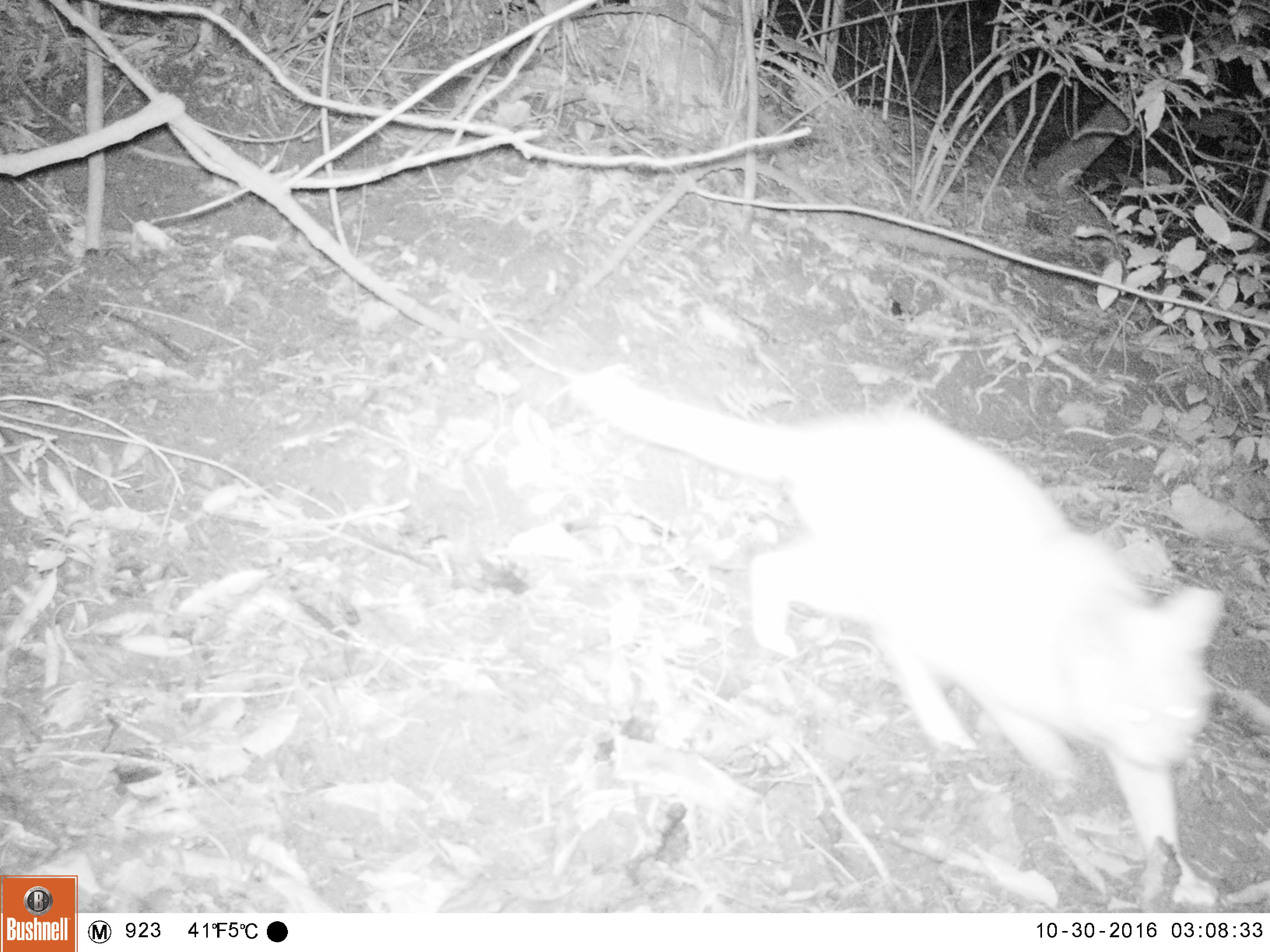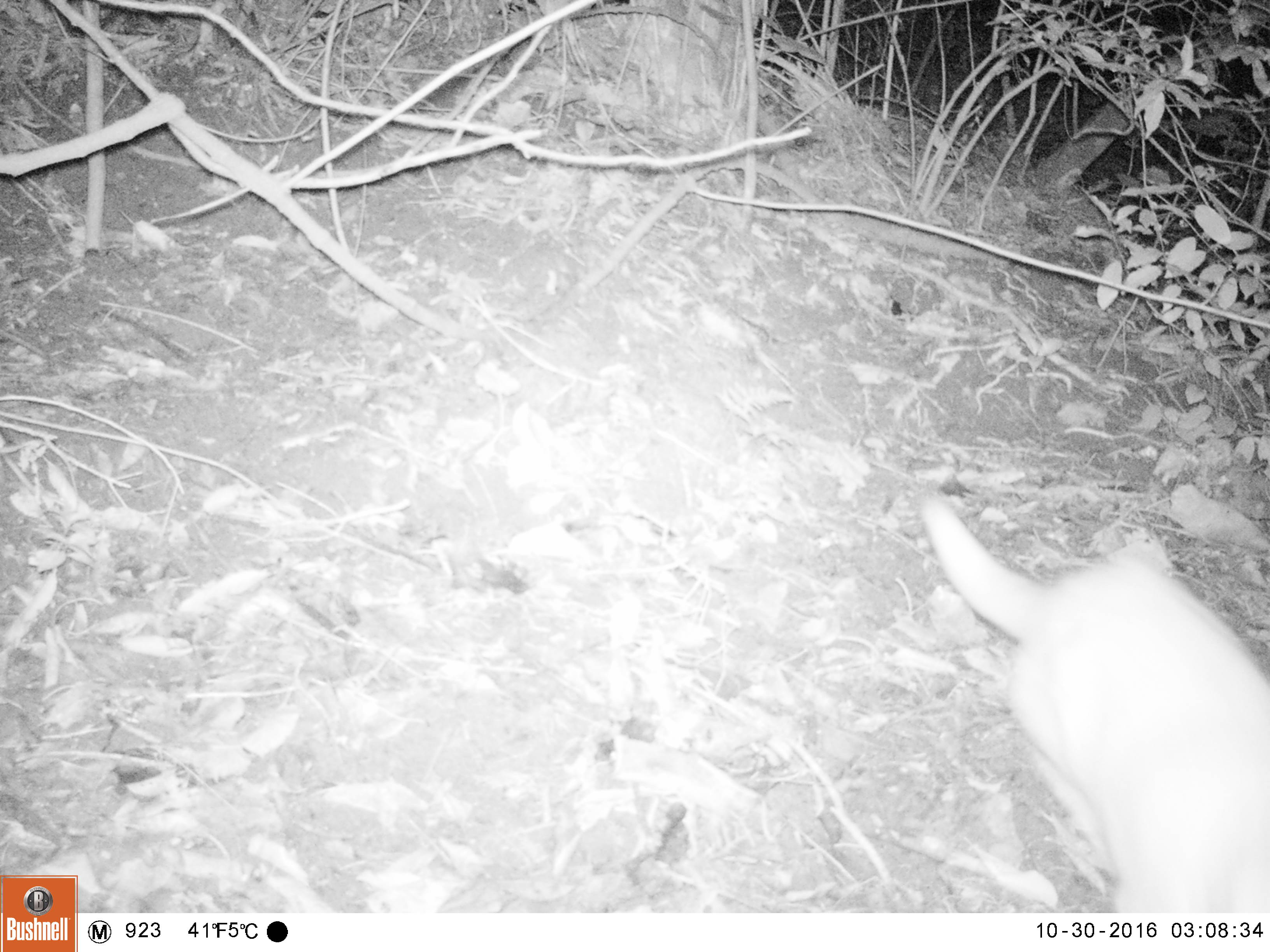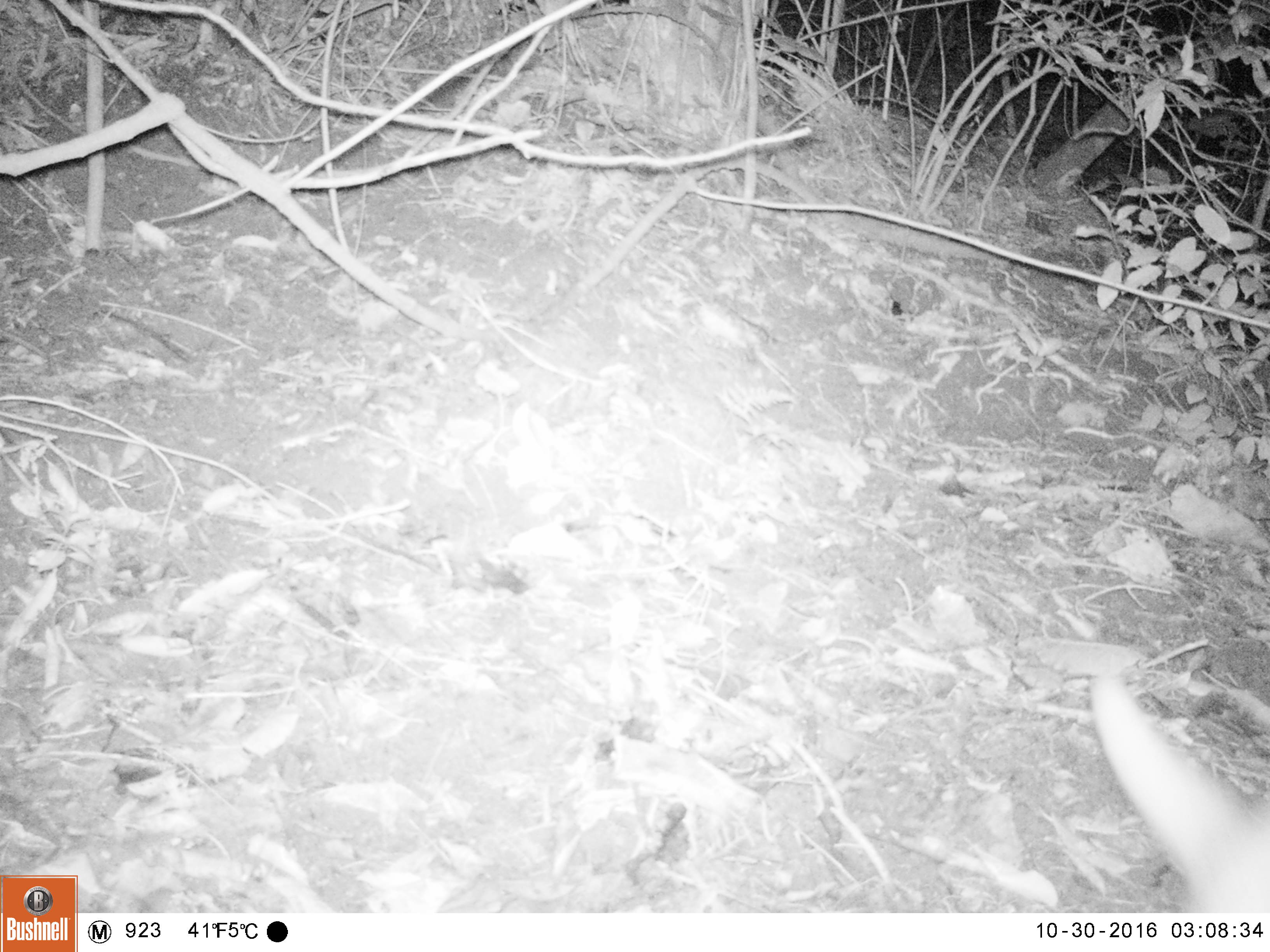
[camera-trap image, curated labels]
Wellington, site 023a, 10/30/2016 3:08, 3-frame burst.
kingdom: Animalia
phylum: Chordata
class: Mammalia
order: Carnivora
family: Felidae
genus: Felis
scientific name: Felis catus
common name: cat